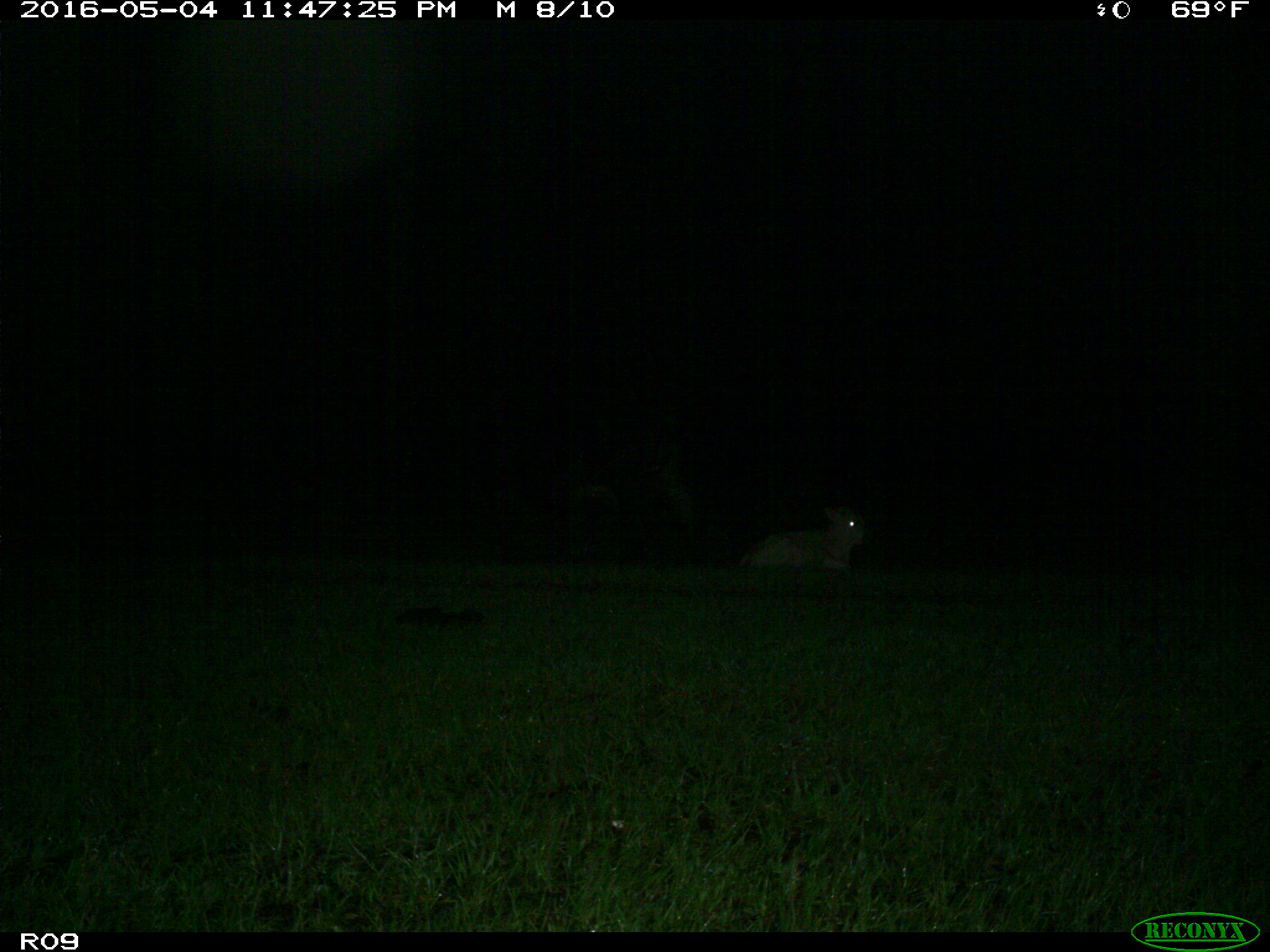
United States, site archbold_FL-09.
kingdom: Animalia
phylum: Chordata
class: Mammalia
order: Artiodactyla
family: Bovidae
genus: Bos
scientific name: Bos taurus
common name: domestic cow